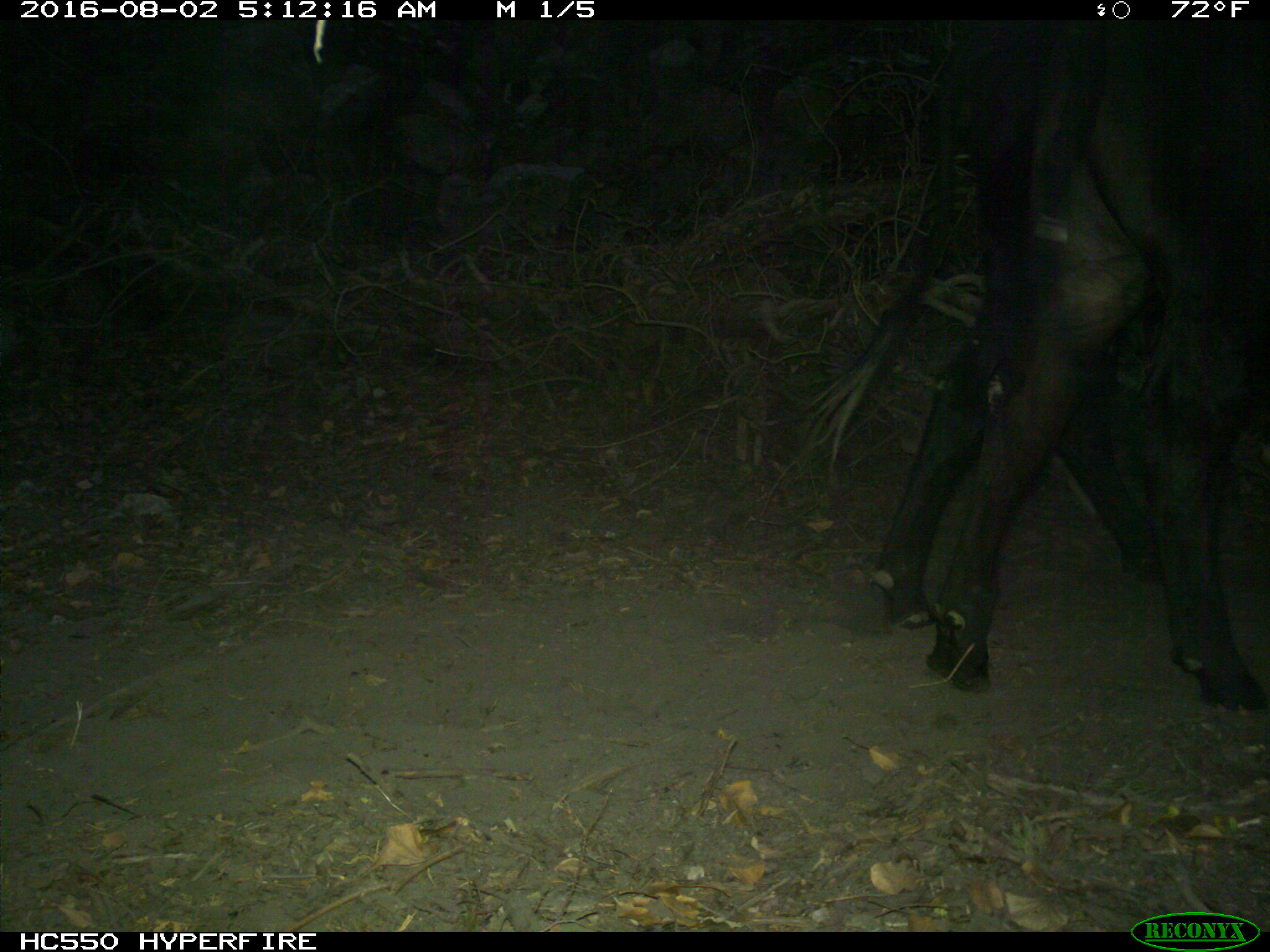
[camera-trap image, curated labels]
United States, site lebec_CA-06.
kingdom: Animalia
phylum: Chordata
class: Mammalia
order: Artiodactyla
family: Bovidae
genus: Bos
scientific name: Bos taurus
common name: domestic cow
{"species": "Bos taurus (domestic cow)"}